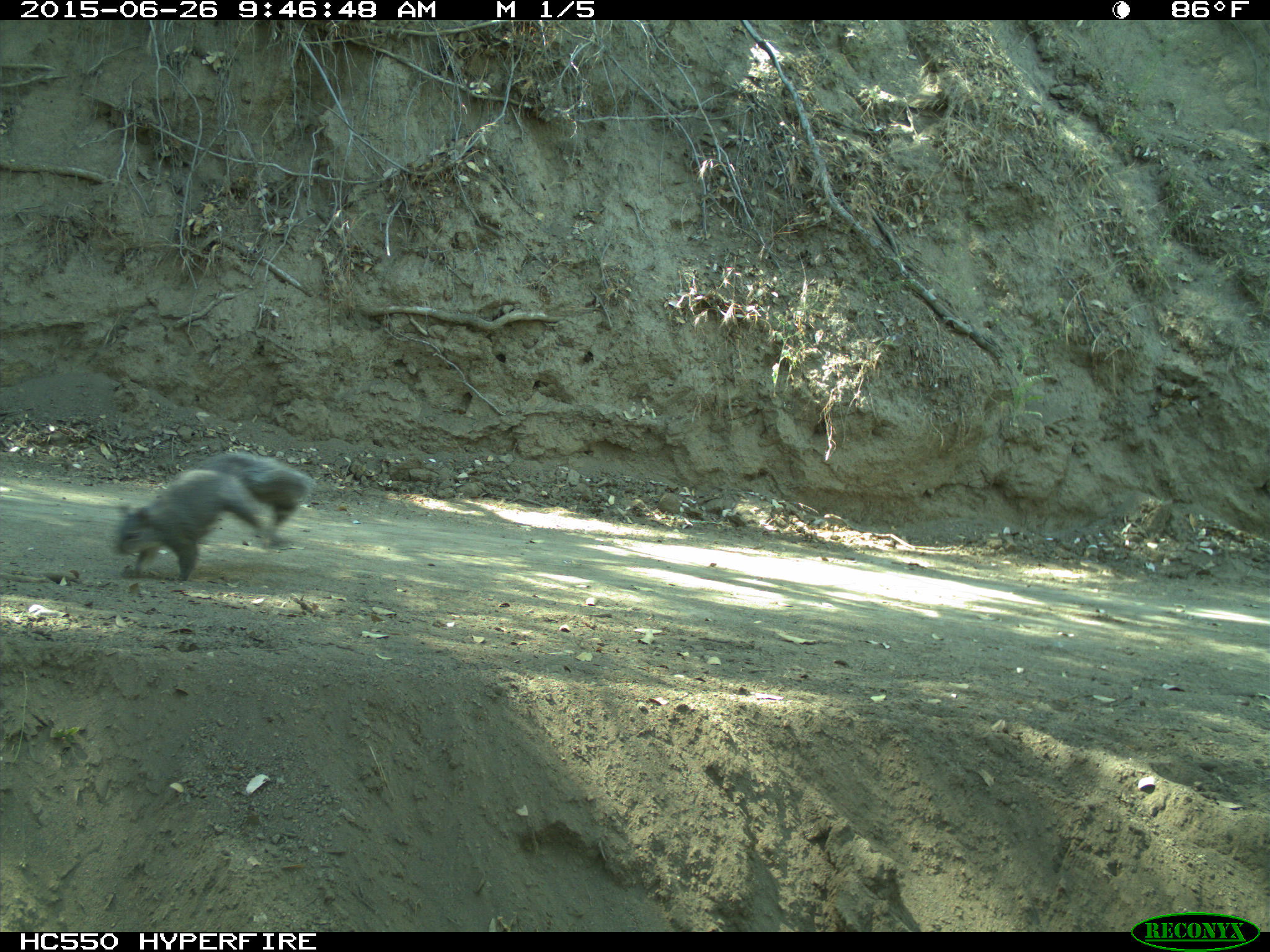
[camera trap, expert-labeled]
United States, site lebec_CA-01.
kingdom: Animalia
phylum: Chordata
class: Mammalia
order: Rodentia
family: Sciuridae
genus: Sciurus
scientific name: Sciurus carolinensis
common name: eastern gray squirrel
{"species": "Sciurus carolinensis (eastern gray squirrel)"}